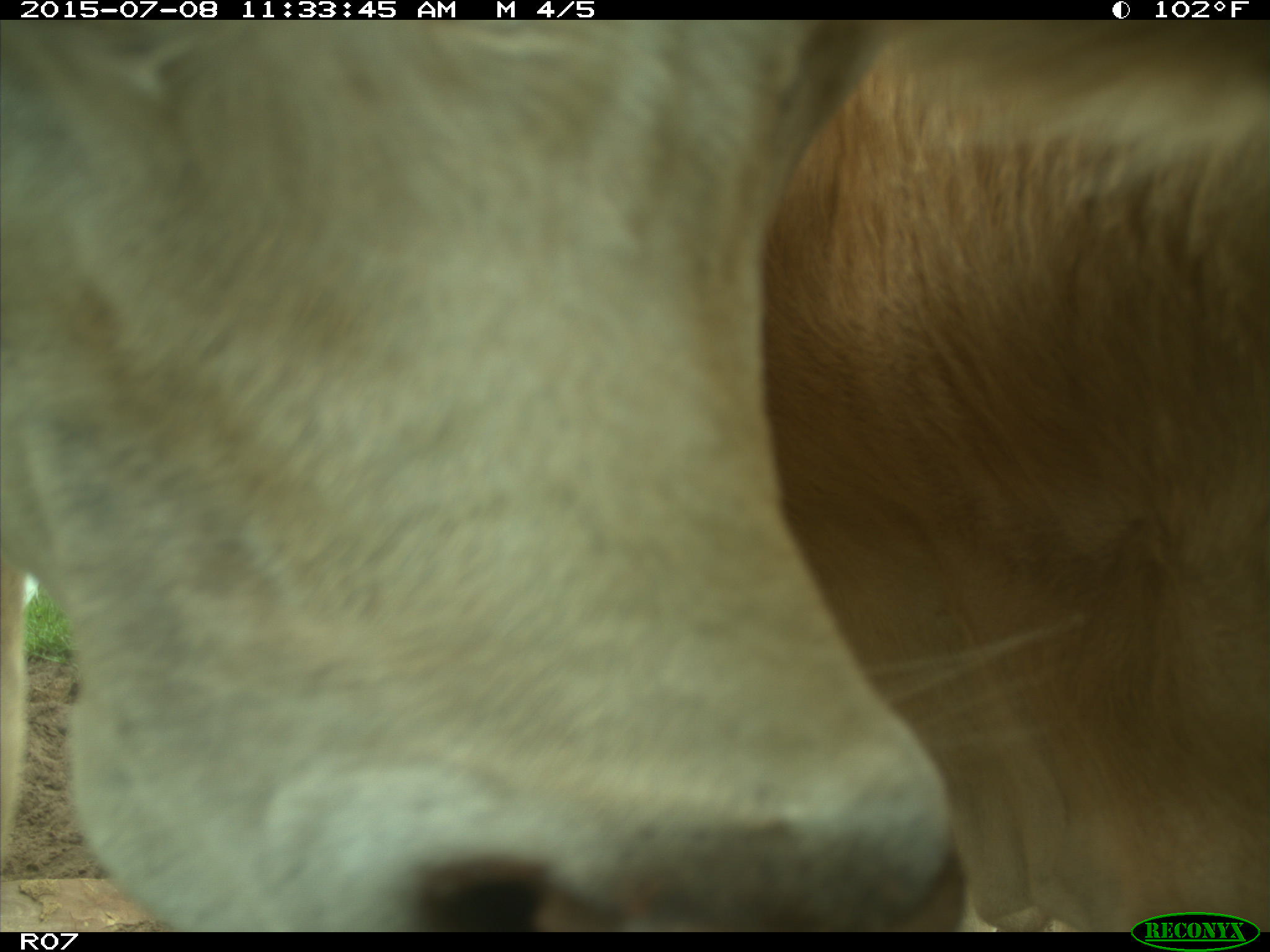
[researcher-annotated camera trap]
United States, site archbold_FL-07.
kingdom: Animalia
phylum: Chordata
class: Mammalia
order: Artiodactyla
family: Bovidae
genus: Bos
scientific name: Bos taurus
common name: domestic cow